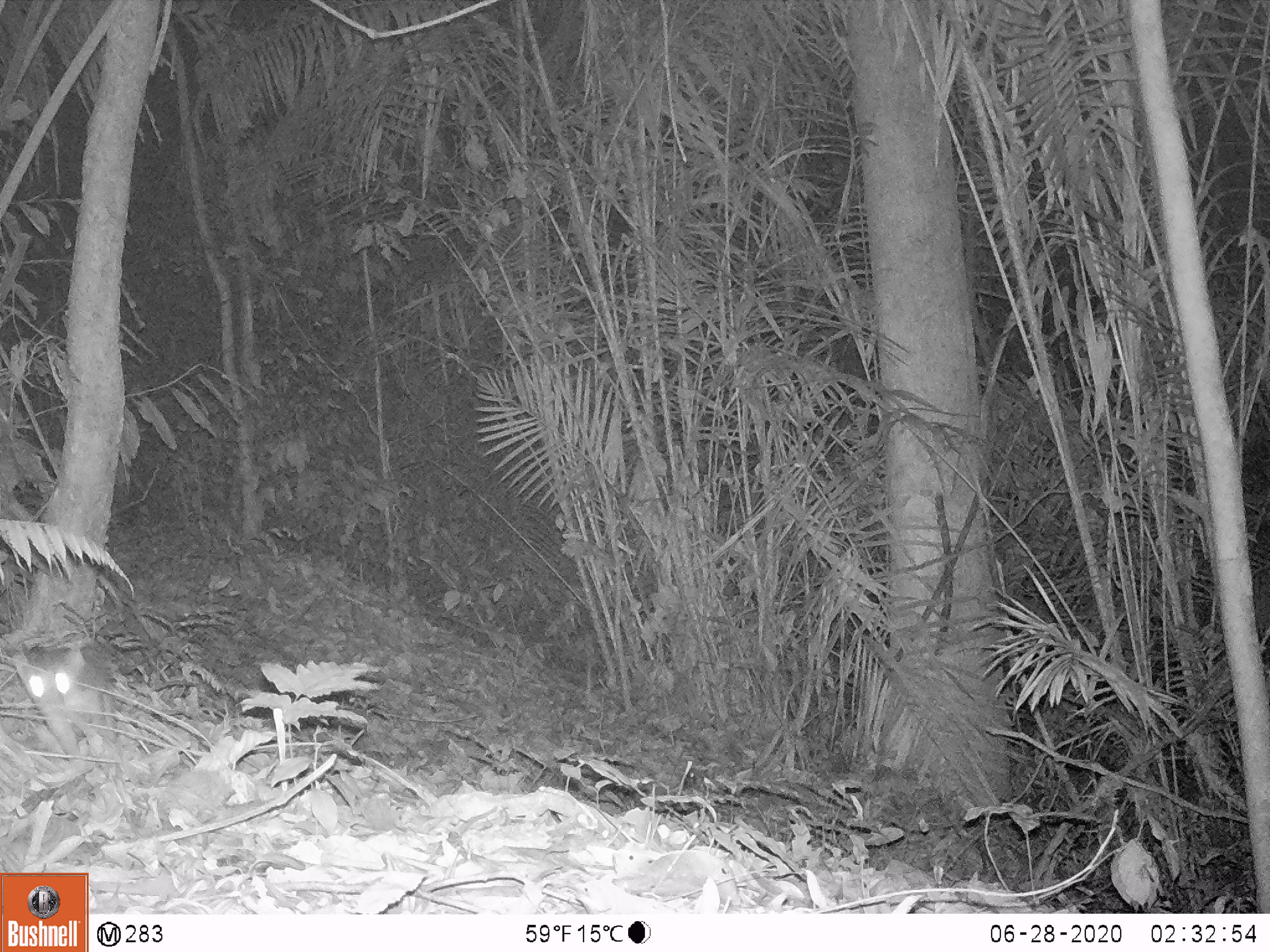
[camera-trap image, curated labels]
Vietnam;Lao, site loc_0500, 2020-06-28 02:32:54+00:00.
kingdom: Animalia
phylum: Chordata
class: Mammalia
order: Carnivora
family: Mustelidae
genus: Melogale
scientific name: Melogale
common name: ferret badger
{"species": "ferret badger (Melogale)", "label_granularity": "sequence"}